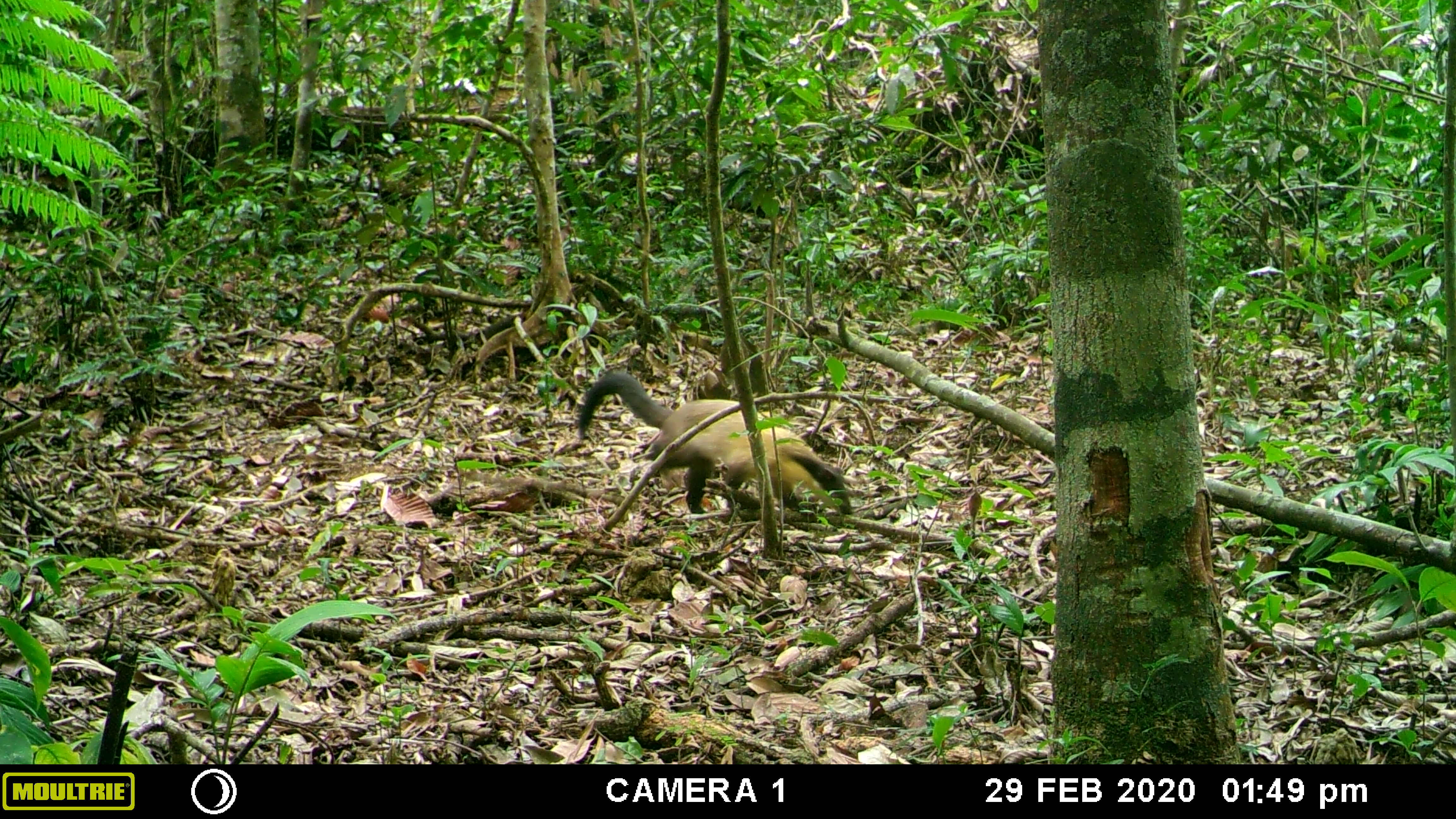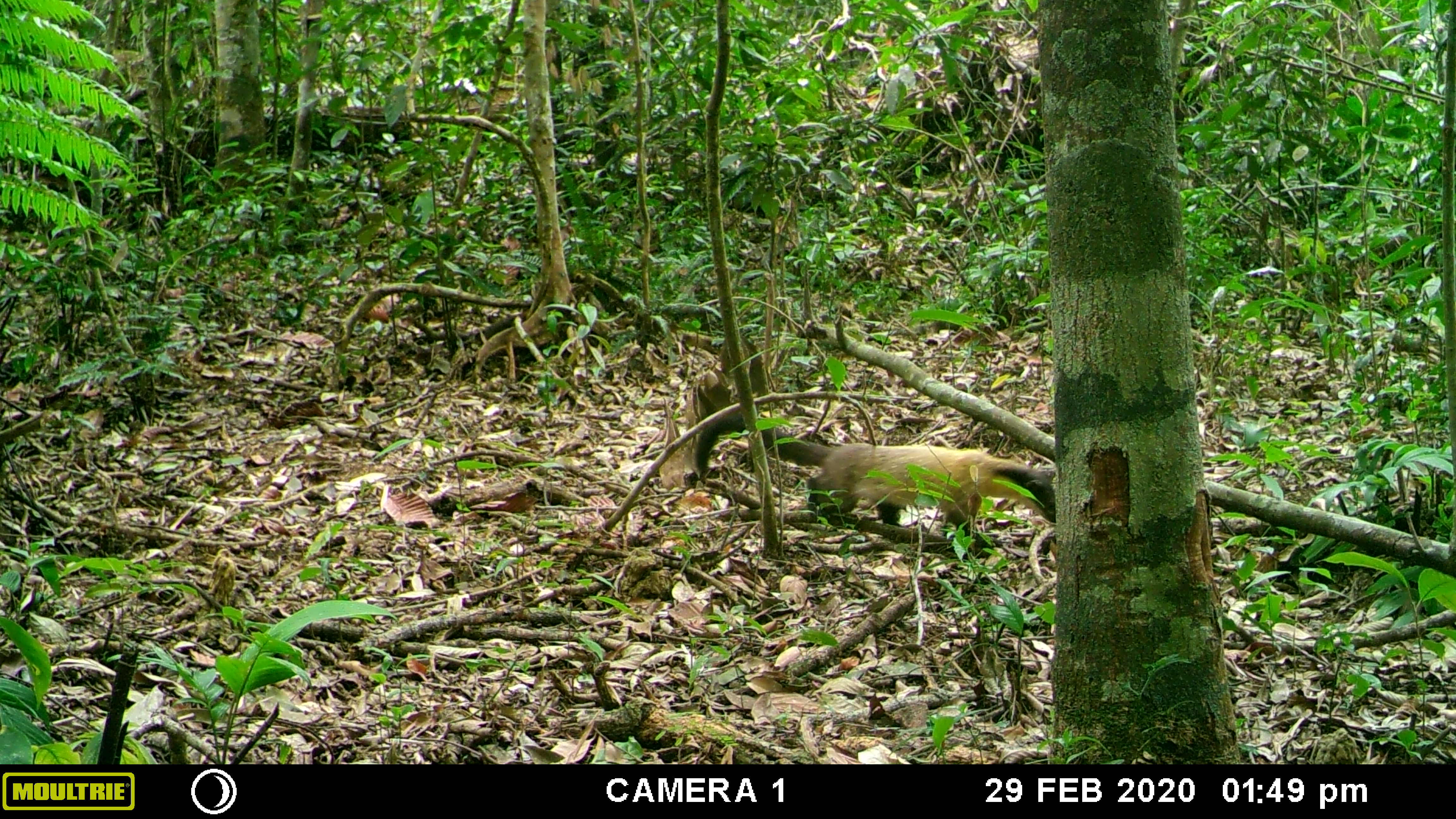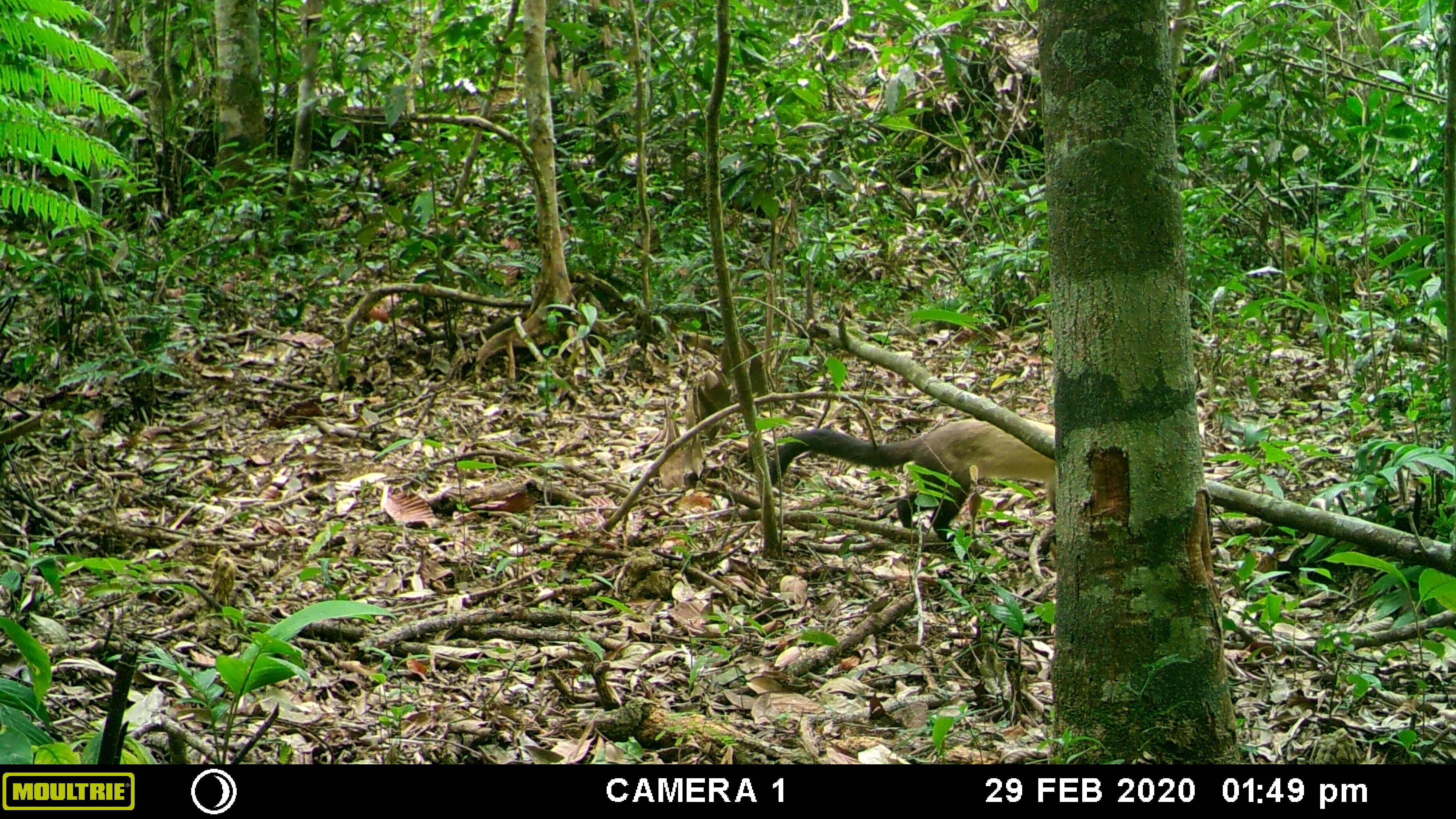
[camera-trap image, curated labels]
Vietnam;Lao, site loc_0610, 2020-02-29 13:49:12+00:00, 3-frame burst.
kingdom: Animalia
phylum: Chordata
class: Mammalia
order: Carnivora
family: Mustelidae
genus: Martes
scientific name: Martes flavigula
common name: yellow-throated marten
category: yellow throated marten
Yellow throated marten (yellow-throated marten) (Martes flavigula). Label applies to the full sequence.